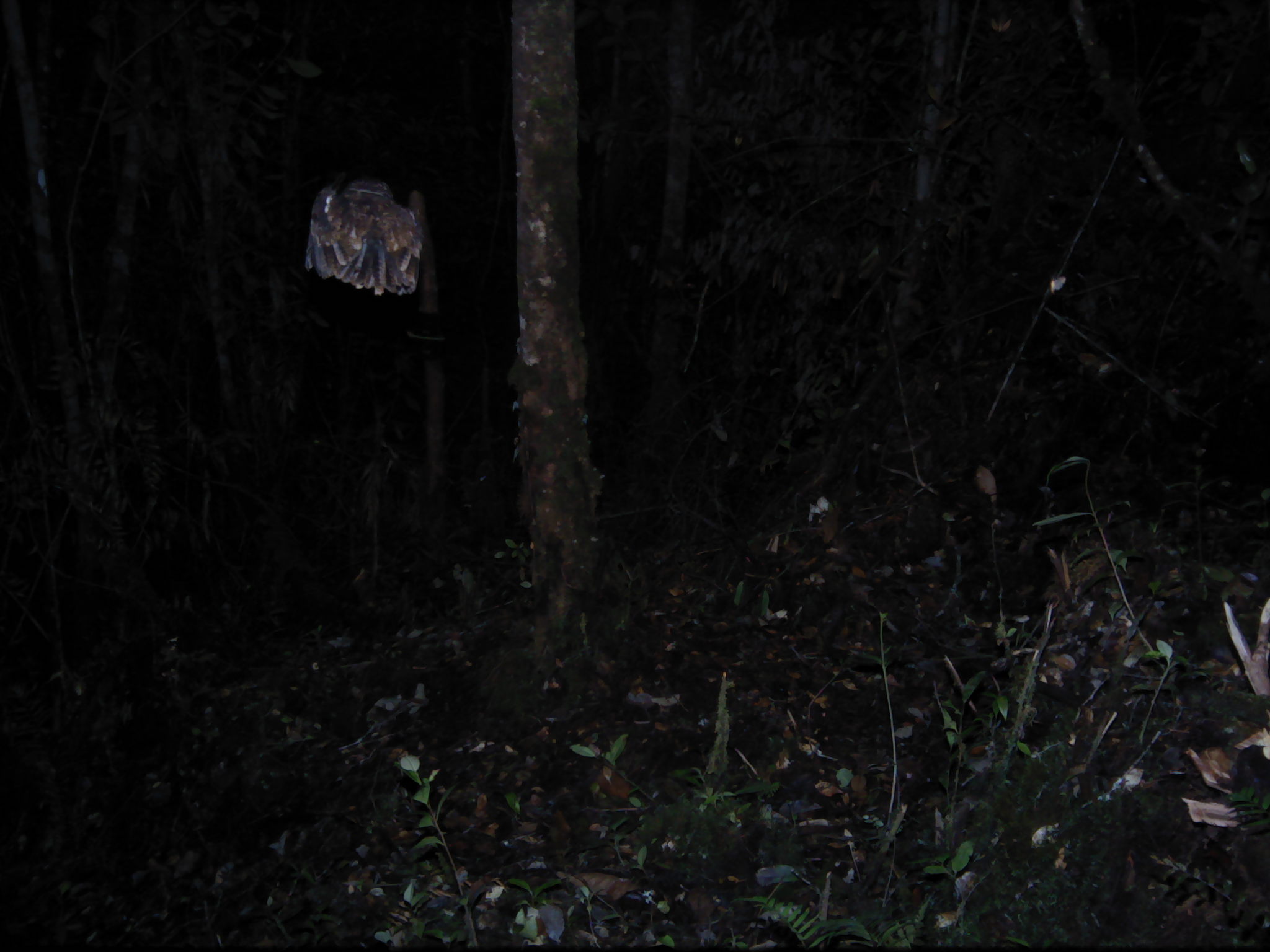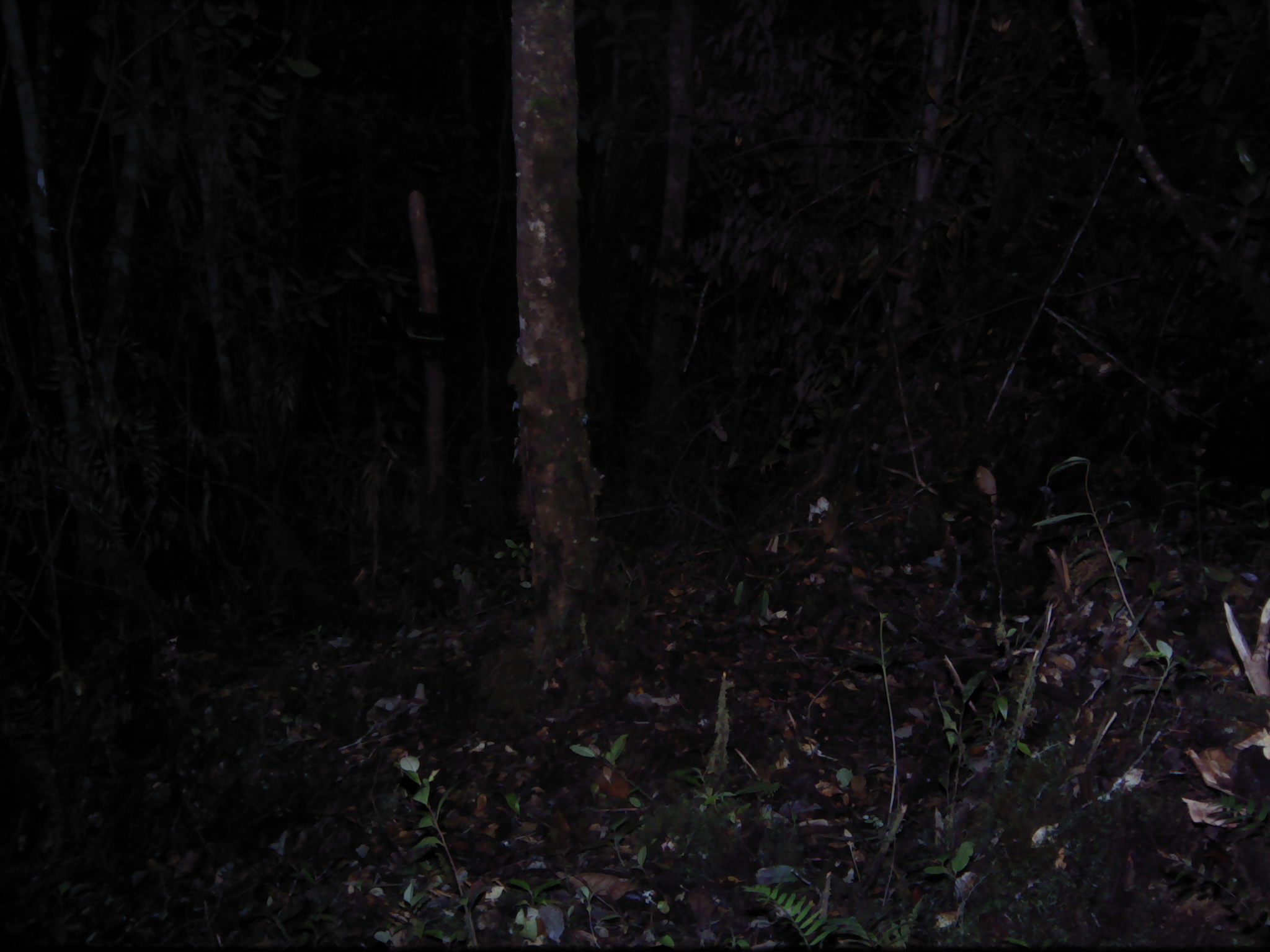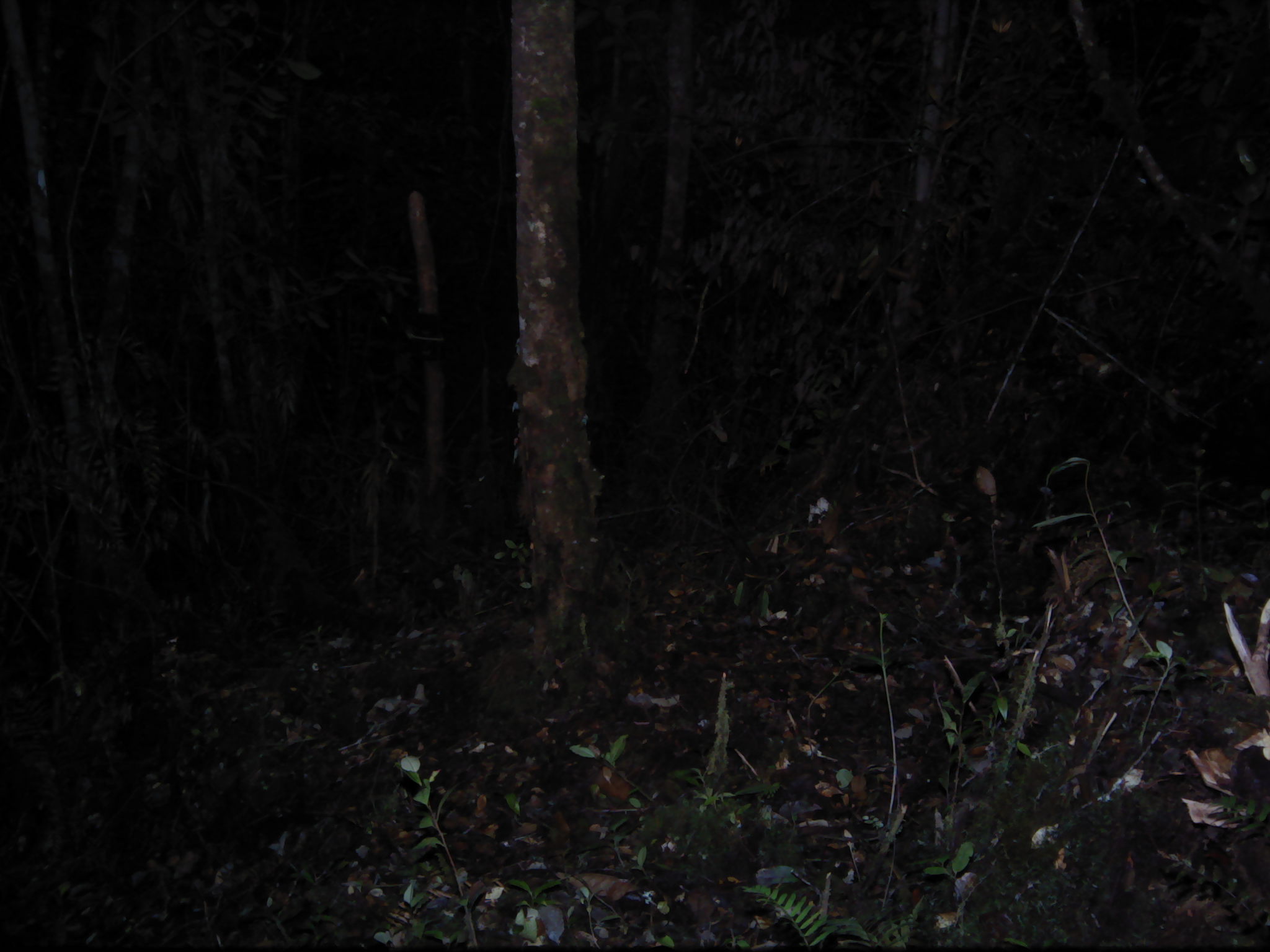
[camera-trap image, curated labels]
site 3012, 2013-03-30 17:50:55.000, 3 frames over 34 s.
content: unidentified animal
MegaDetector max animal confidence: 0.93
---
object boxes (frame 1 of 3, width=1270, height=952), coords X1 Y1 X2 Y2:
unknown: 303 170 423 296